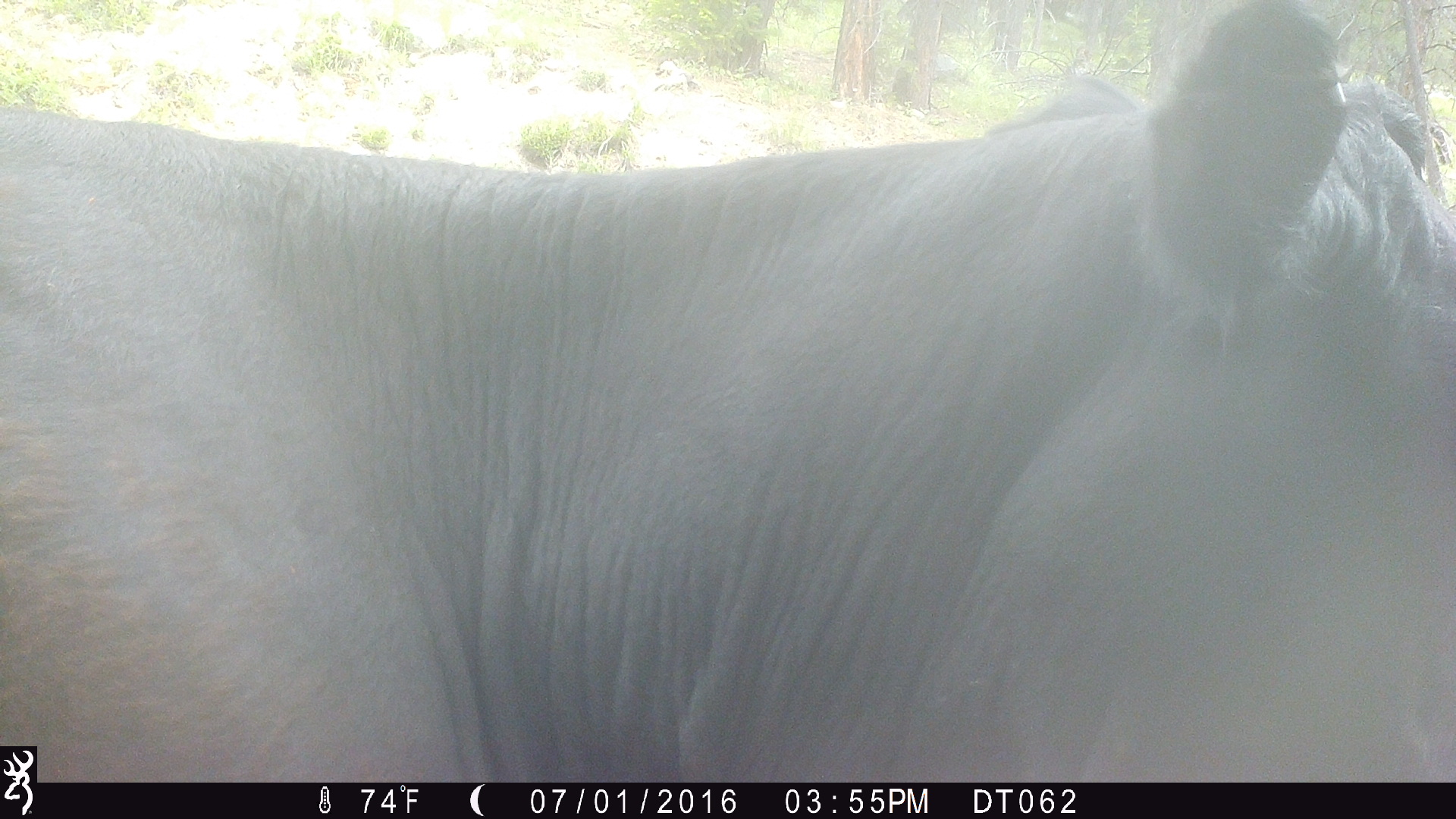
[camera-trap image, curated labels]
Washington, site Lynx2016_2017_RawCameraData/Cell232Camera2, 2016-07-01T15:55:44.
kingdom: Animalia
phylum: Chordata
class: Mammalia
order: Artiodactyla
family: Bovidae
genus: Bos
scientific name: Bos taurus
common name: domestic cattle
Domestic cattle (Bos taurus). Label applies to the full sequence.